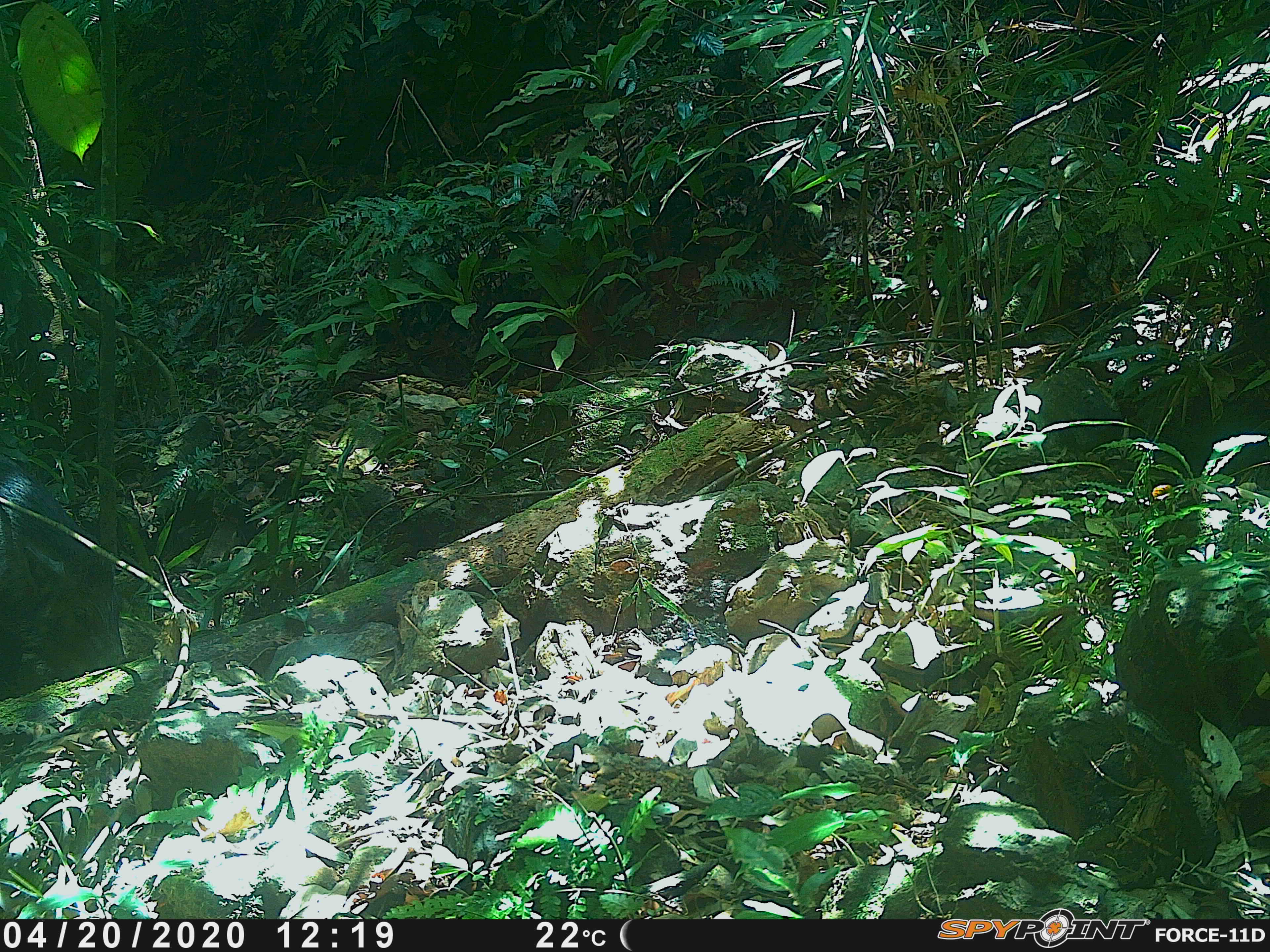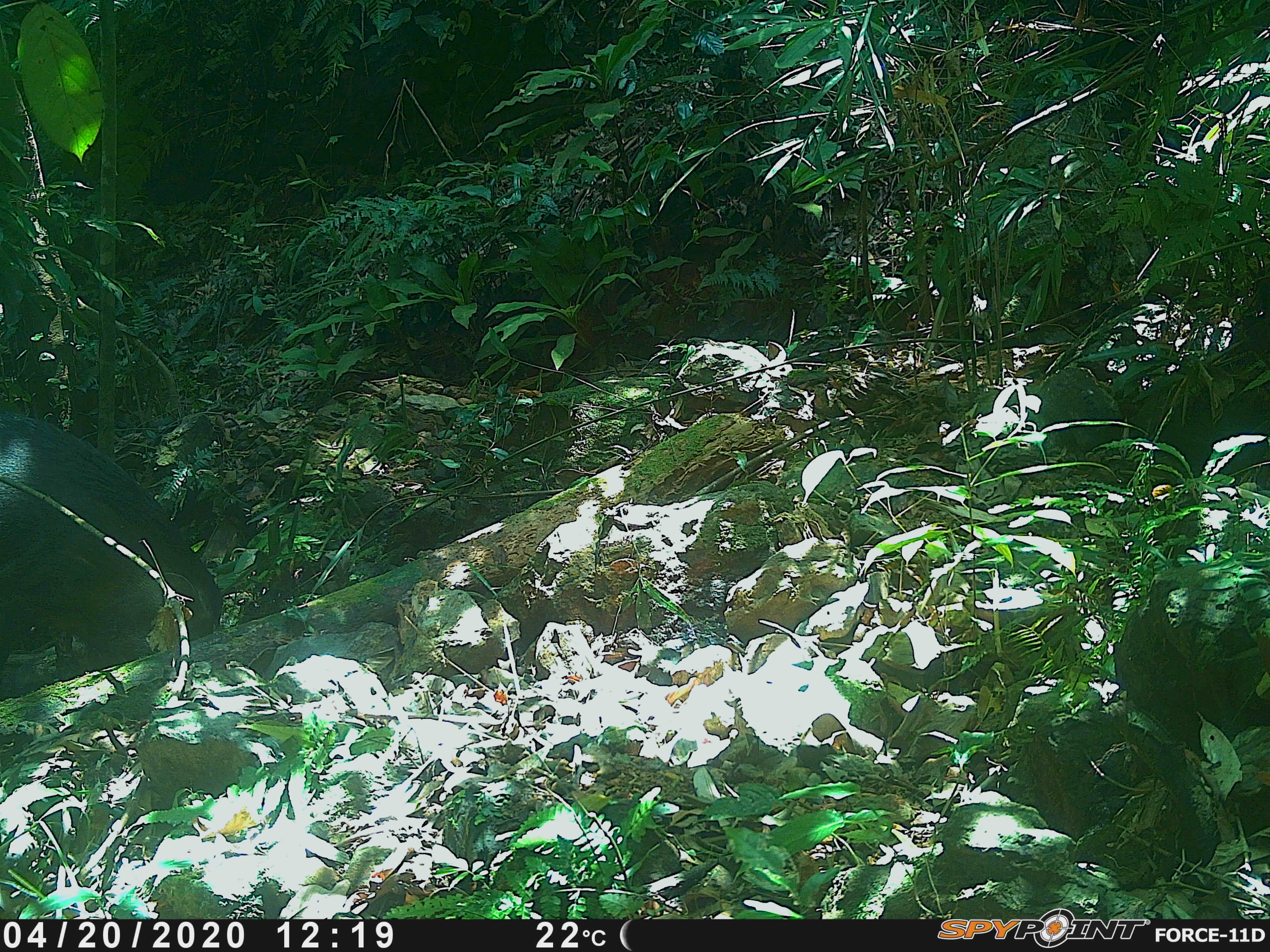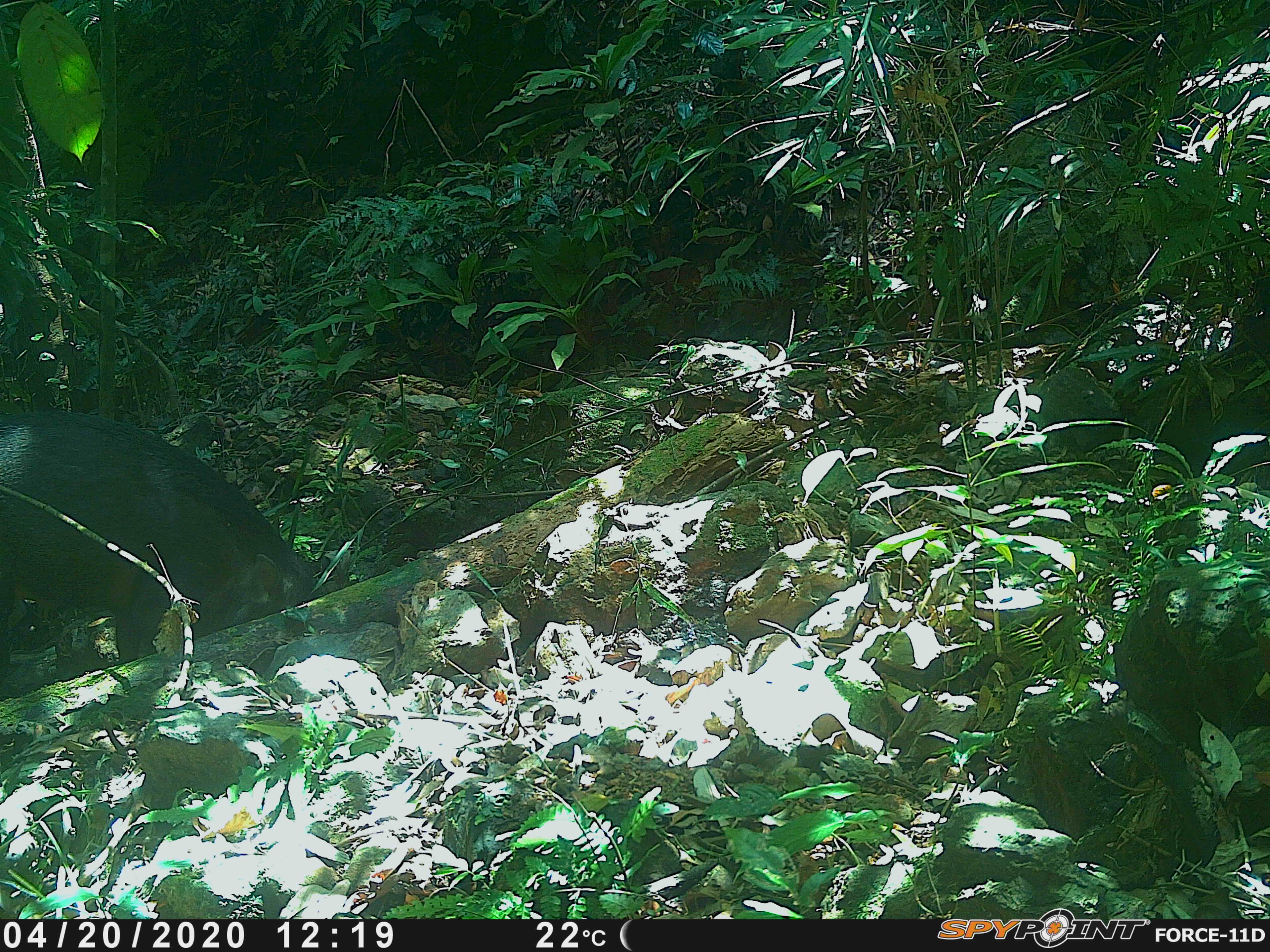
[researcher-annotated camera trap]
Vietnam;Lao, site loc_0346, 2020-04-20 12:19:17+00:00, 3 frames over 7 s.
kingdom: Animalia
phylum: Chordata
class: Mammalia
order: Artiodactyla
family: Suidae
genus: Sus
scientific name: Sus scrofa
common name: eurasian wild pig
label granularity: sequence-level